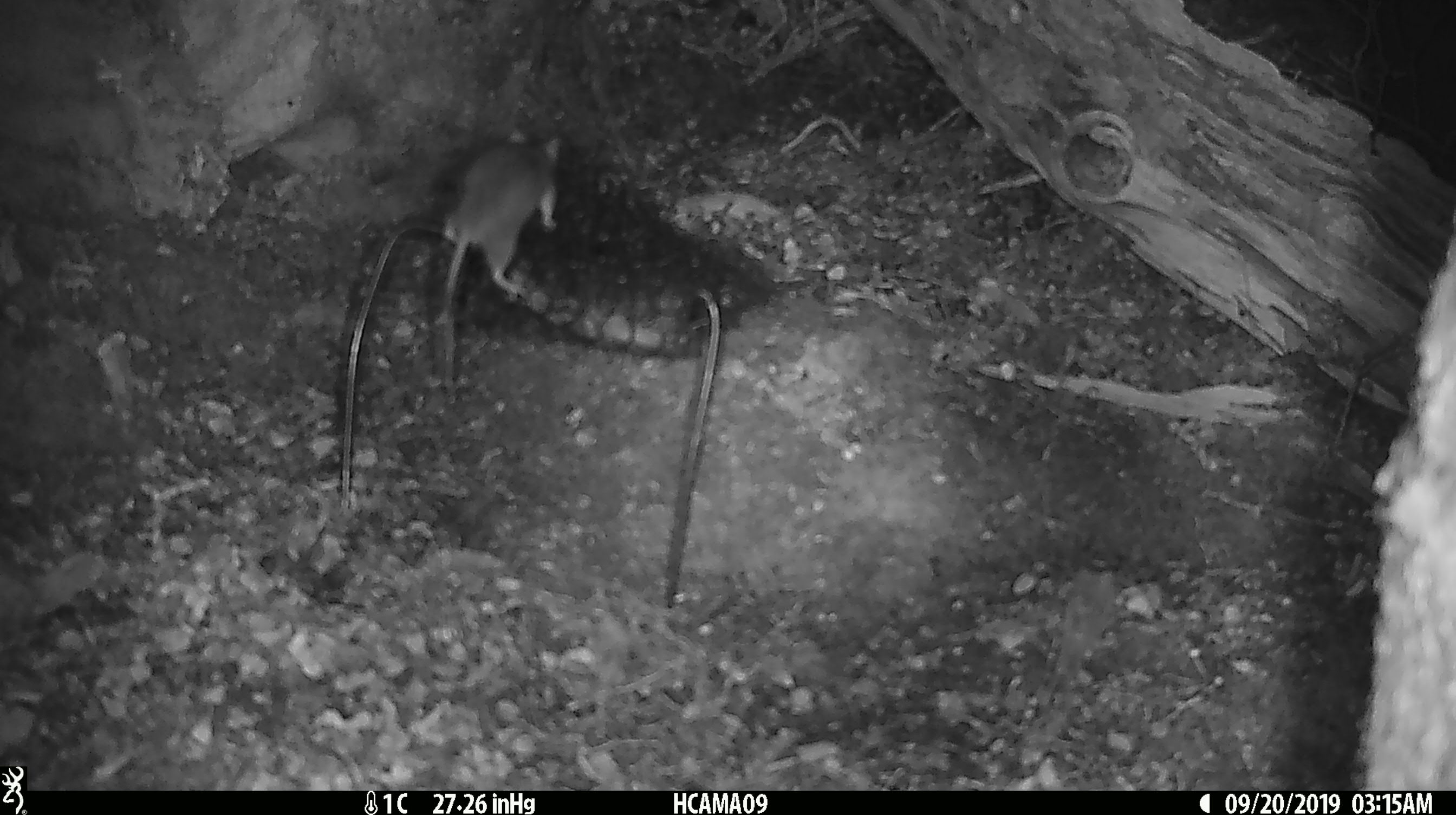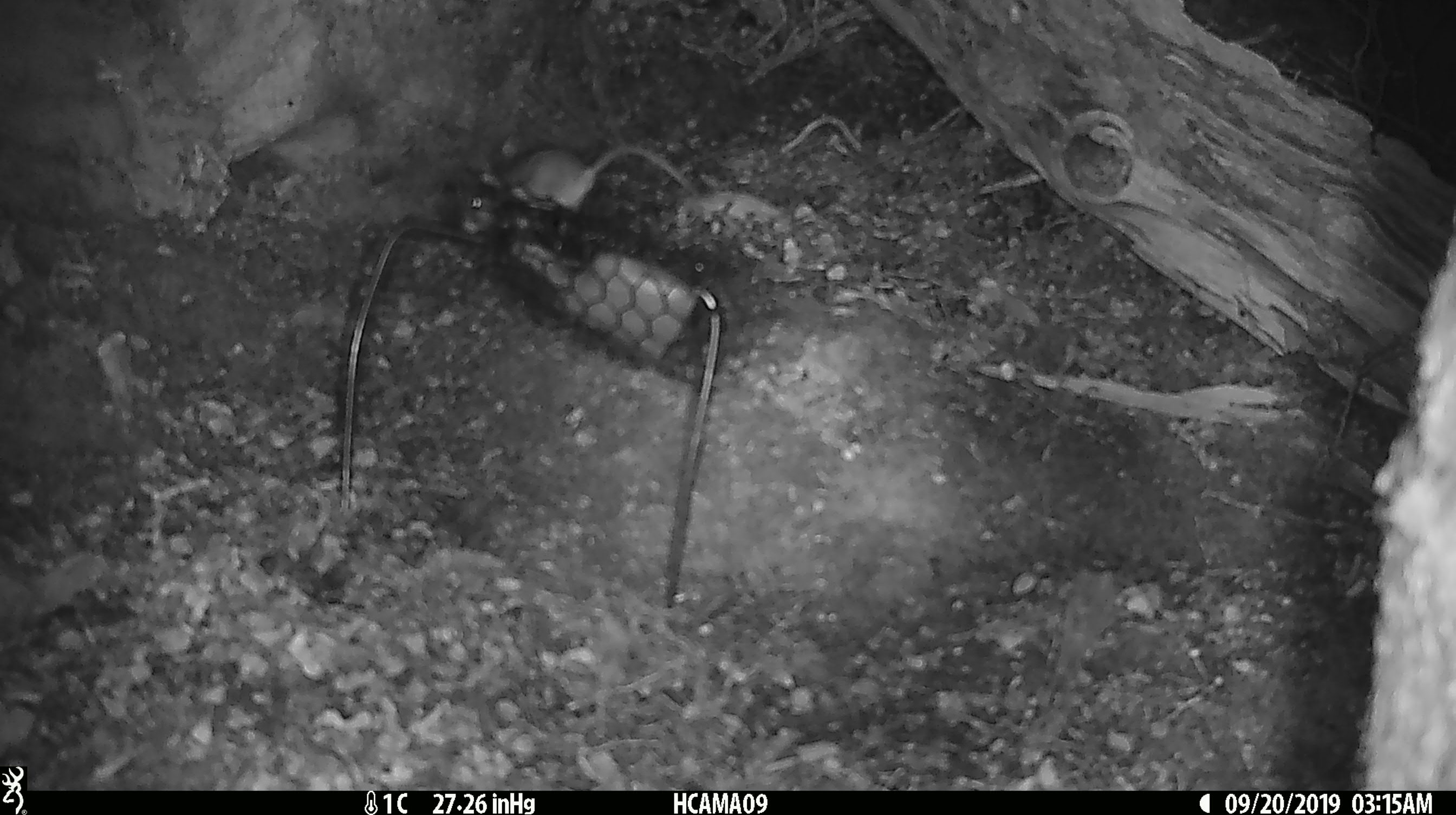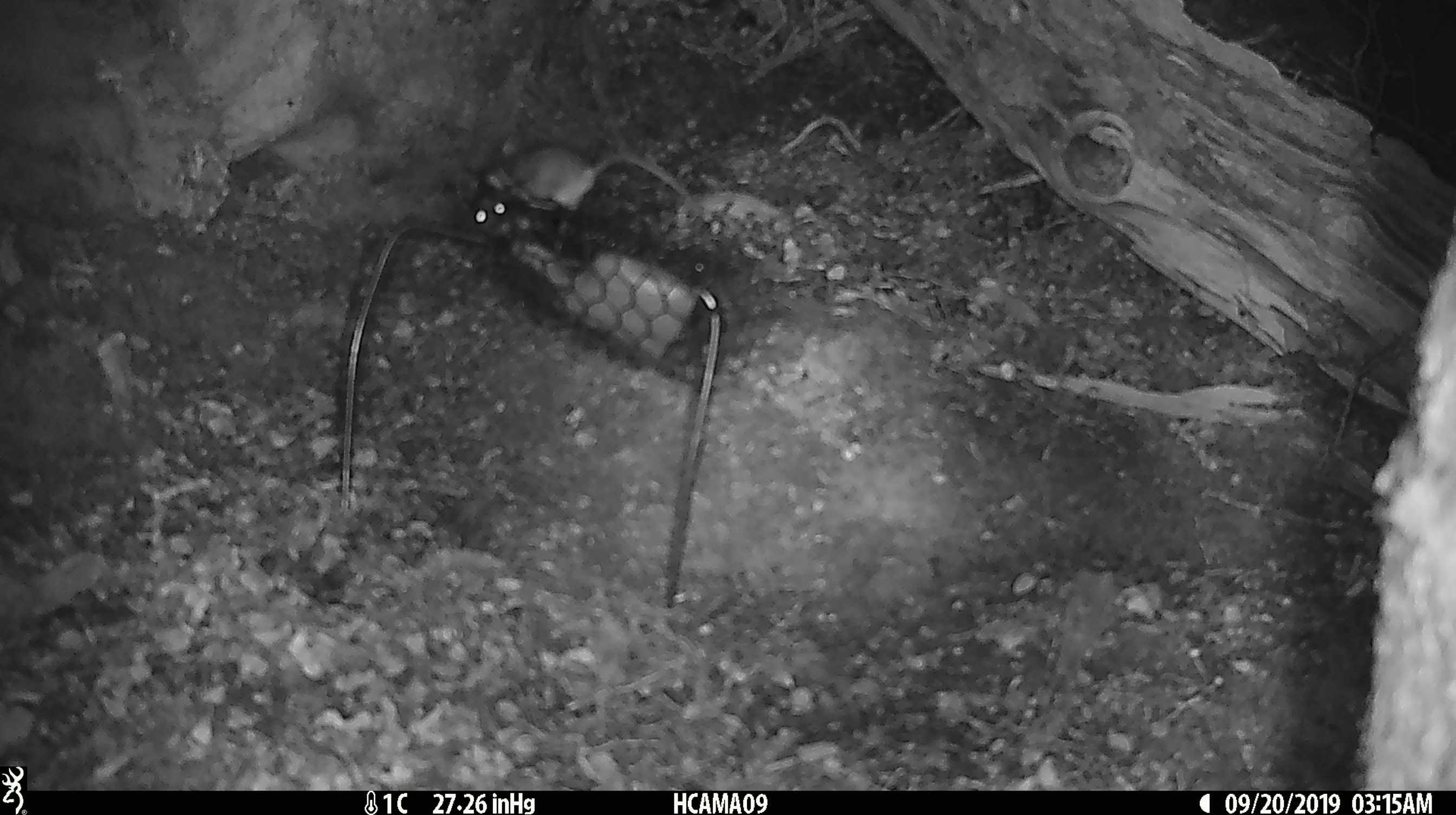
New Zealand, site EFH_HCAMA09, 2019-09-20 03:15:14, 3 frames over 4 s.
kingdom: Animalia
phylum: Chordata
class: Mammalia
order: Rodentia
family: Muridae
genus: Mus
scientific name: Mus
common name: mouse